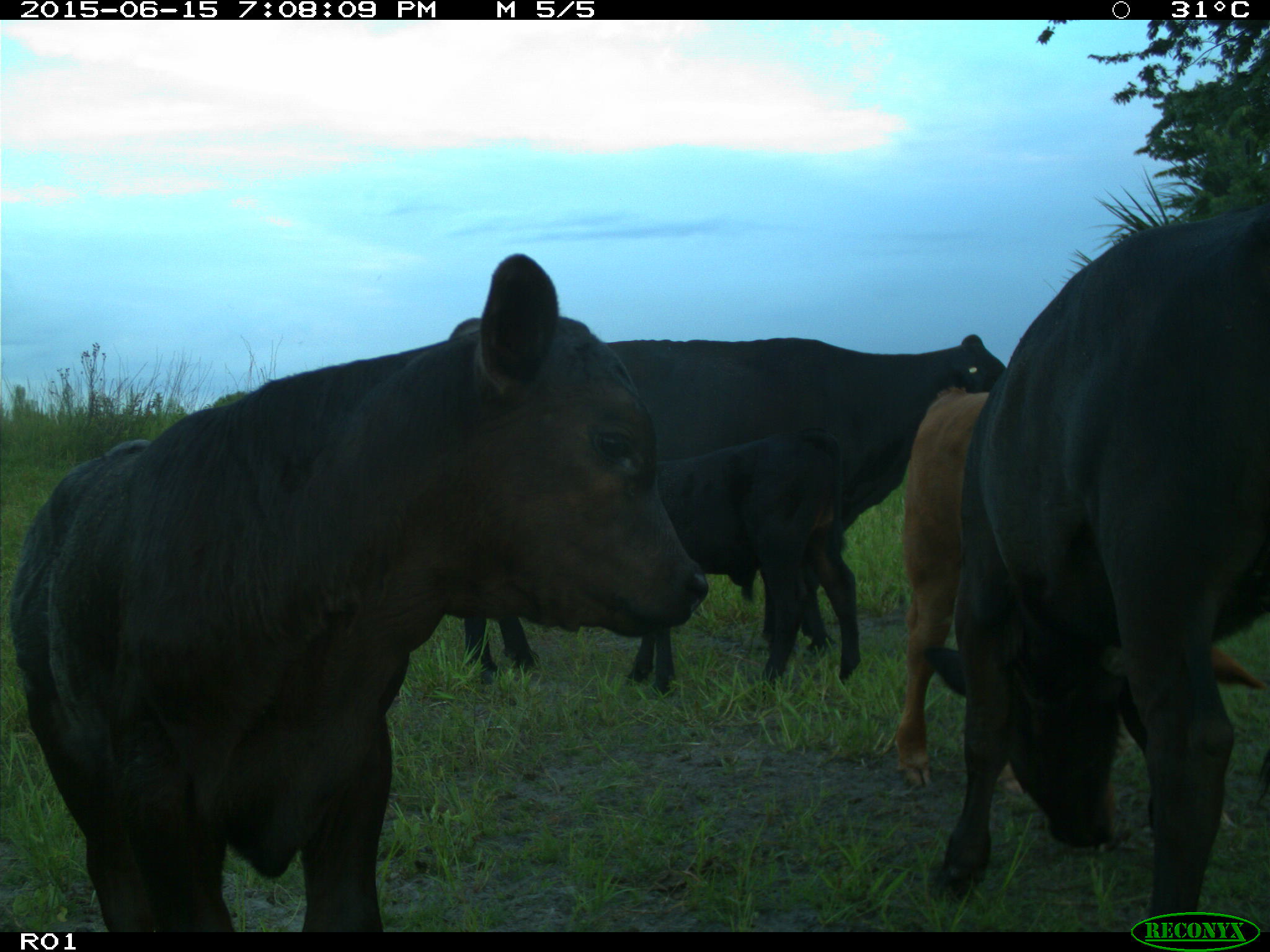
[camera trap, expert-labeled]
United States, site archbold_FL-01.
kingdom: Animalia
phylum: Chordata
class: Mammalia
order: Artiodactyla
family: Bovidae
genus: Bos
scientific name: Bos taurus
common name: domestic cow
Bos taurus (domestic cow).